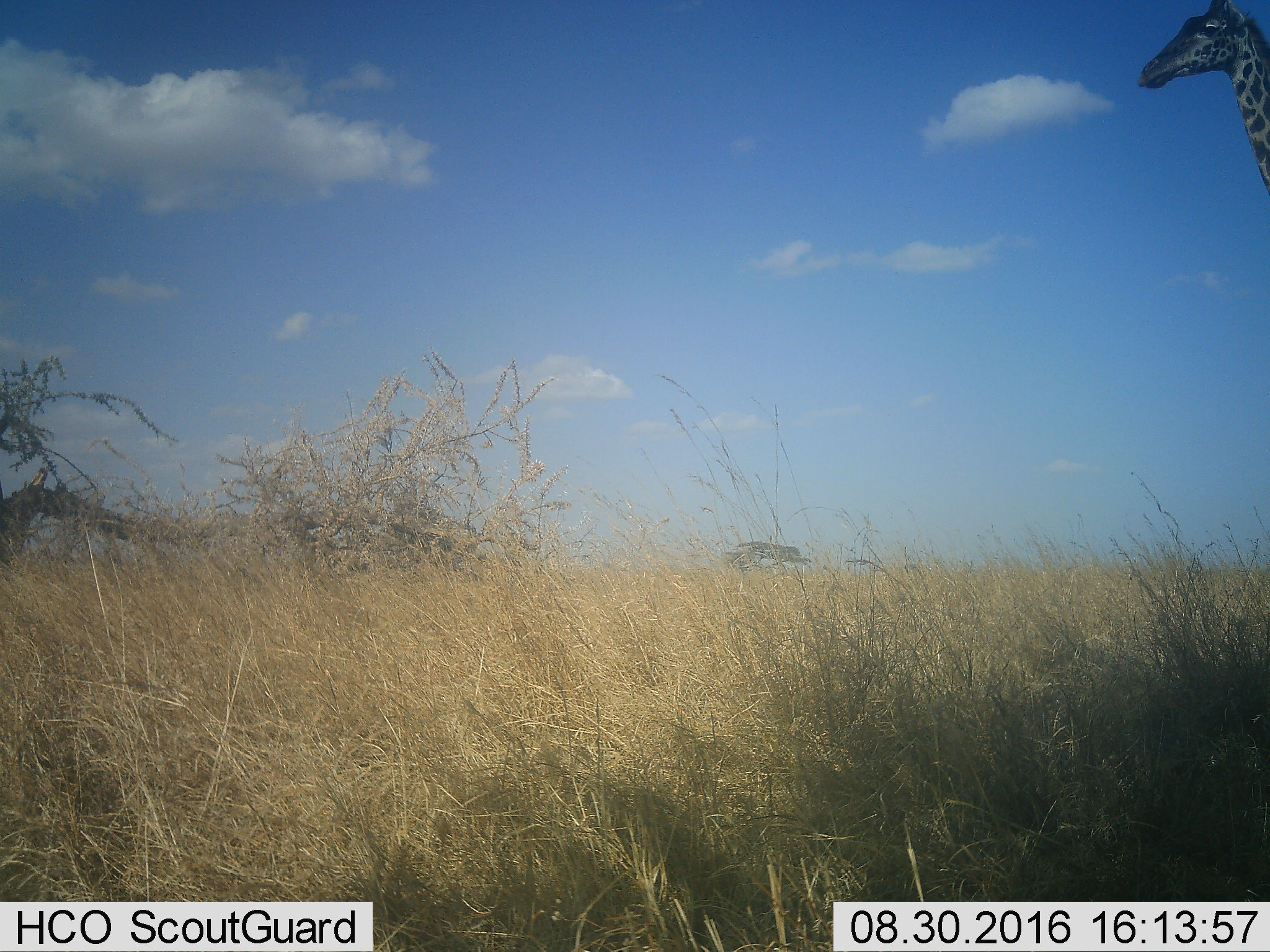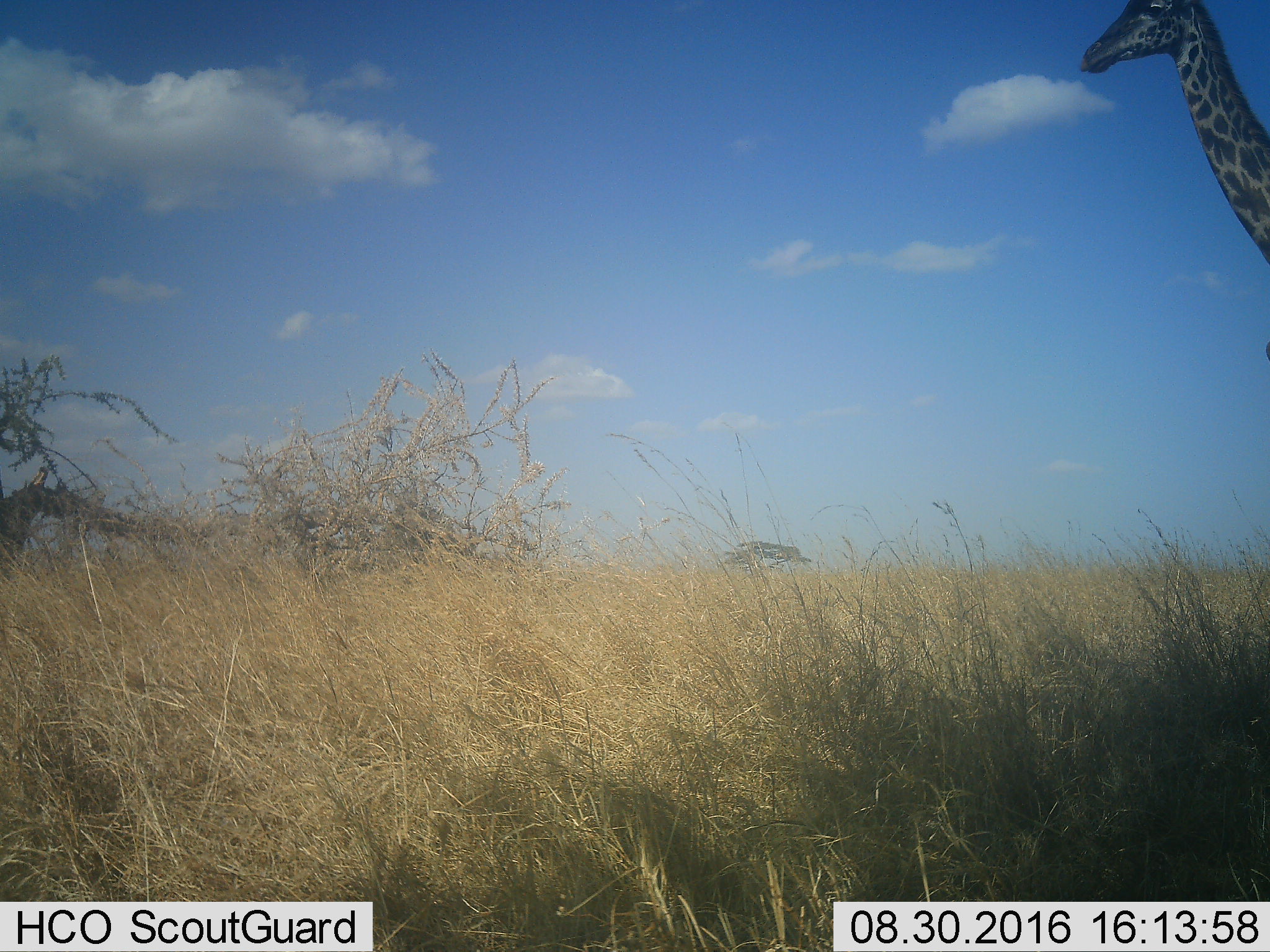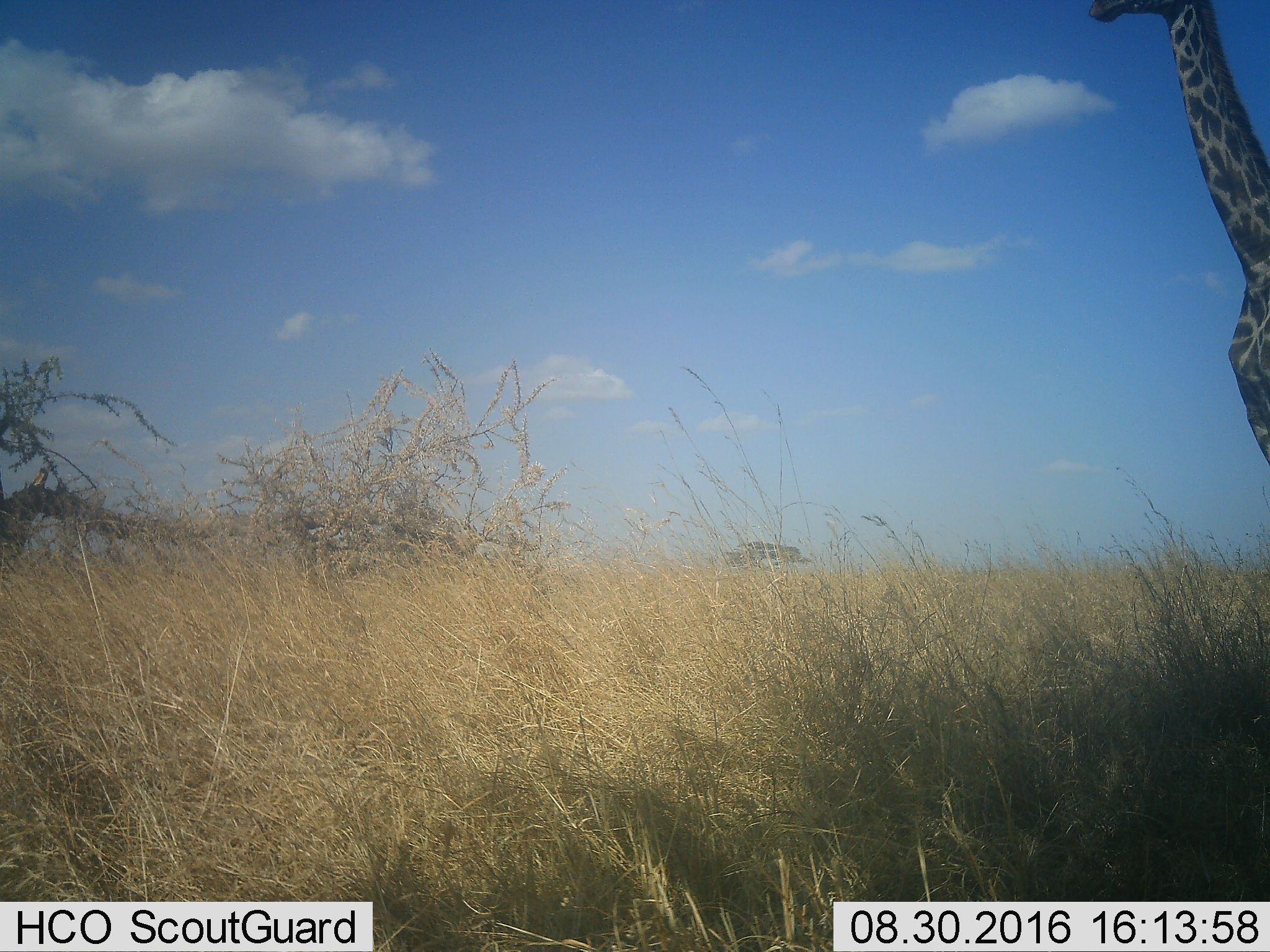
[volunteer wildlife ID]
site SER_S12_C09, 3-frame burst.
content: unidentified animal